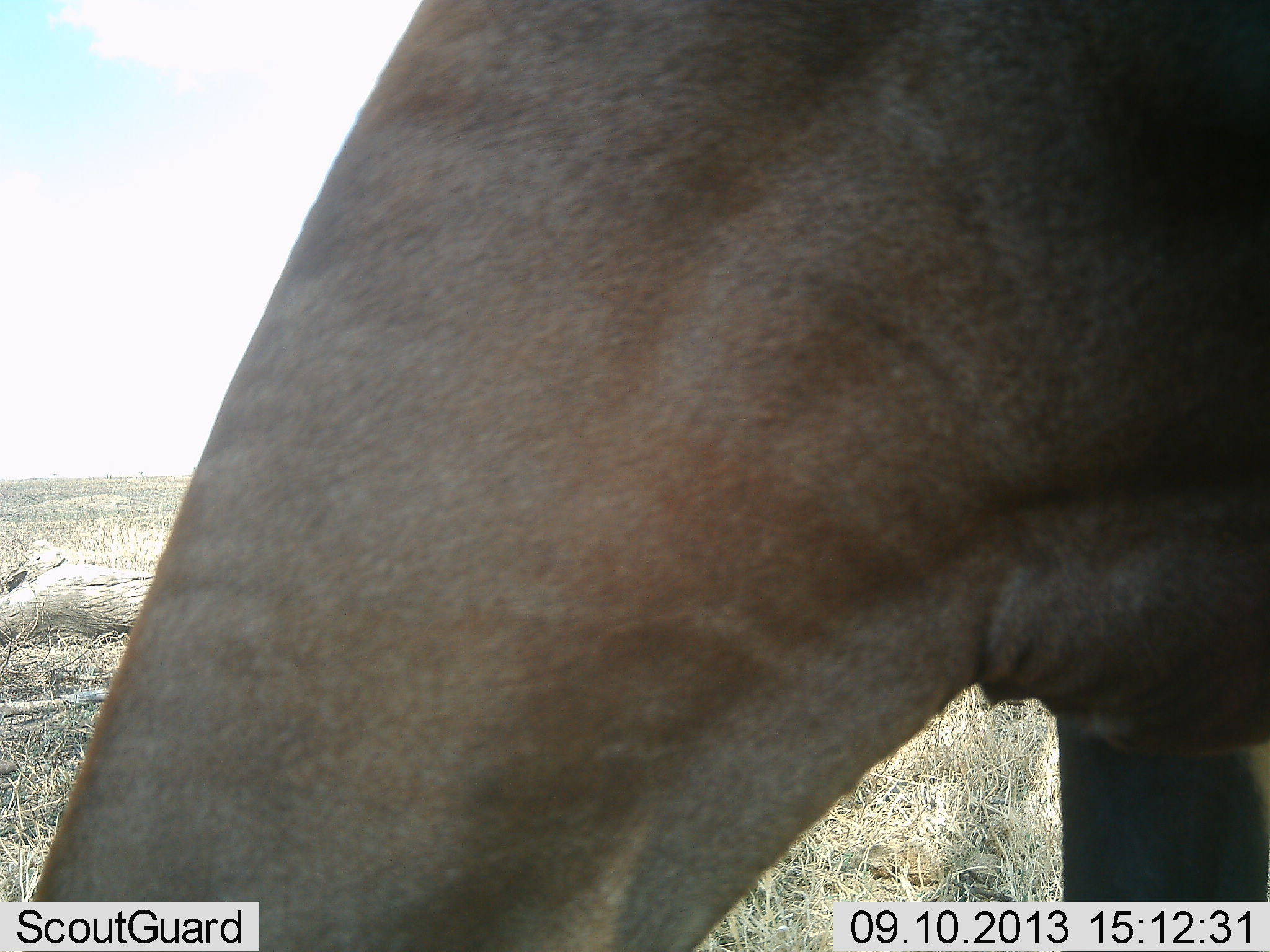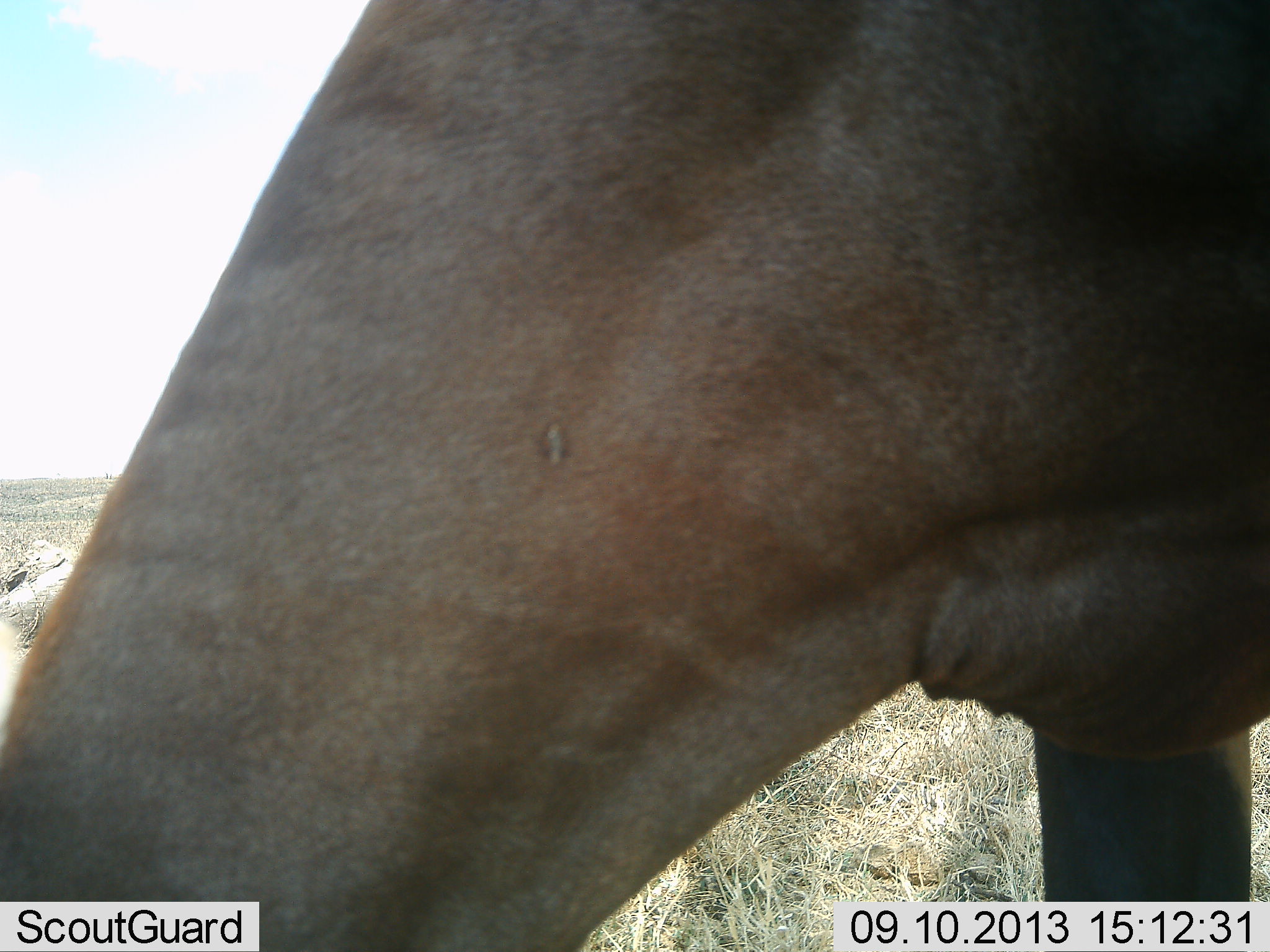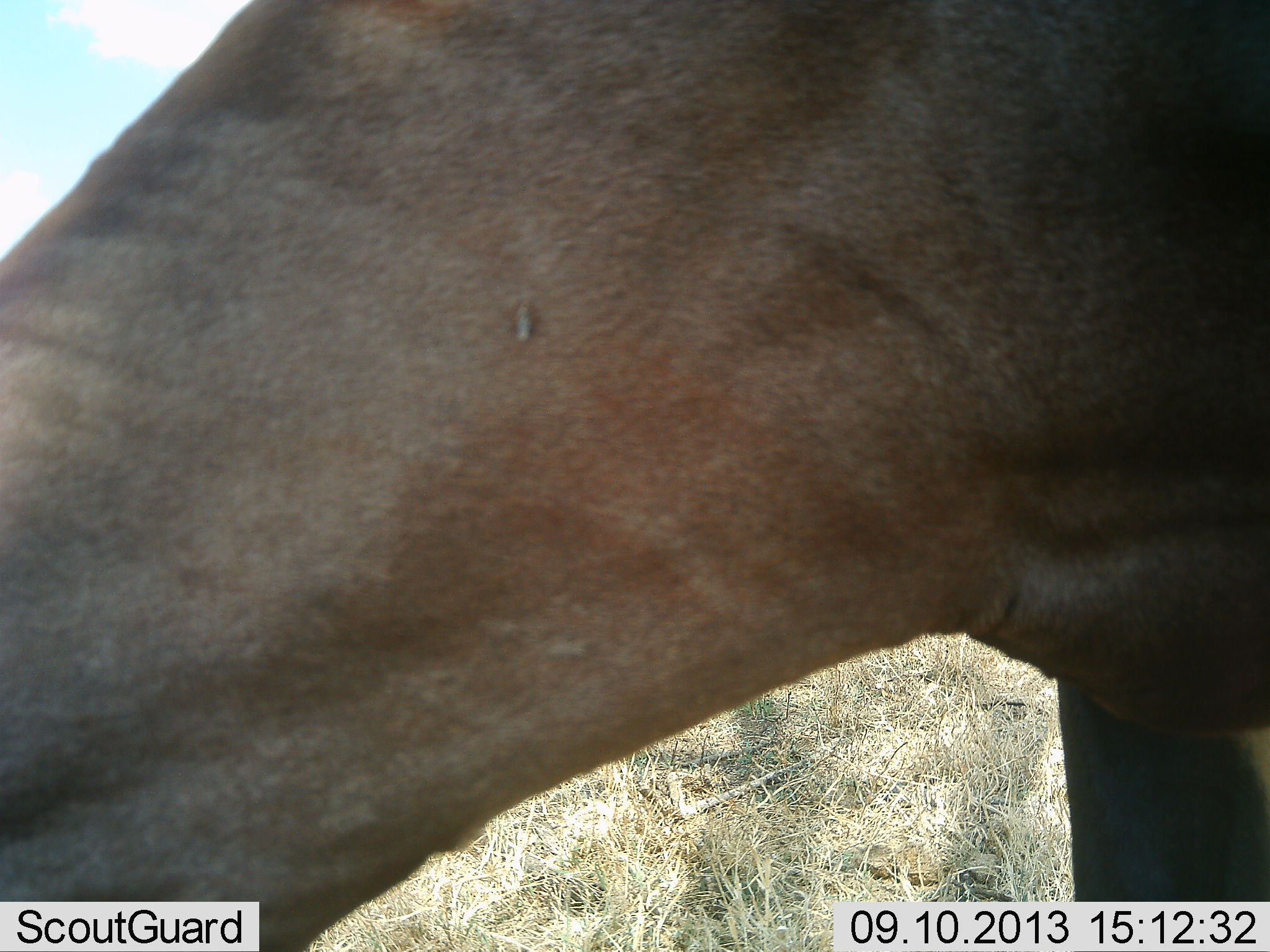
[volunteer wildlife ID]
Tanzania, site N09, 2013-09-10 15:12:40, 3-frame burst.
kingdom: Animalia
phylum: Chordata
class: Mammalia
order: Artiodactyla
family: Bovidae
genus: Alcelaphus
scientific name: Alcelaphus buselaphus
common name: hartebeest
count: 1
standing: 17%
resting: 0%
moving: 0%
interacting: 0%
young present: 0%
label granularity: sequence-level